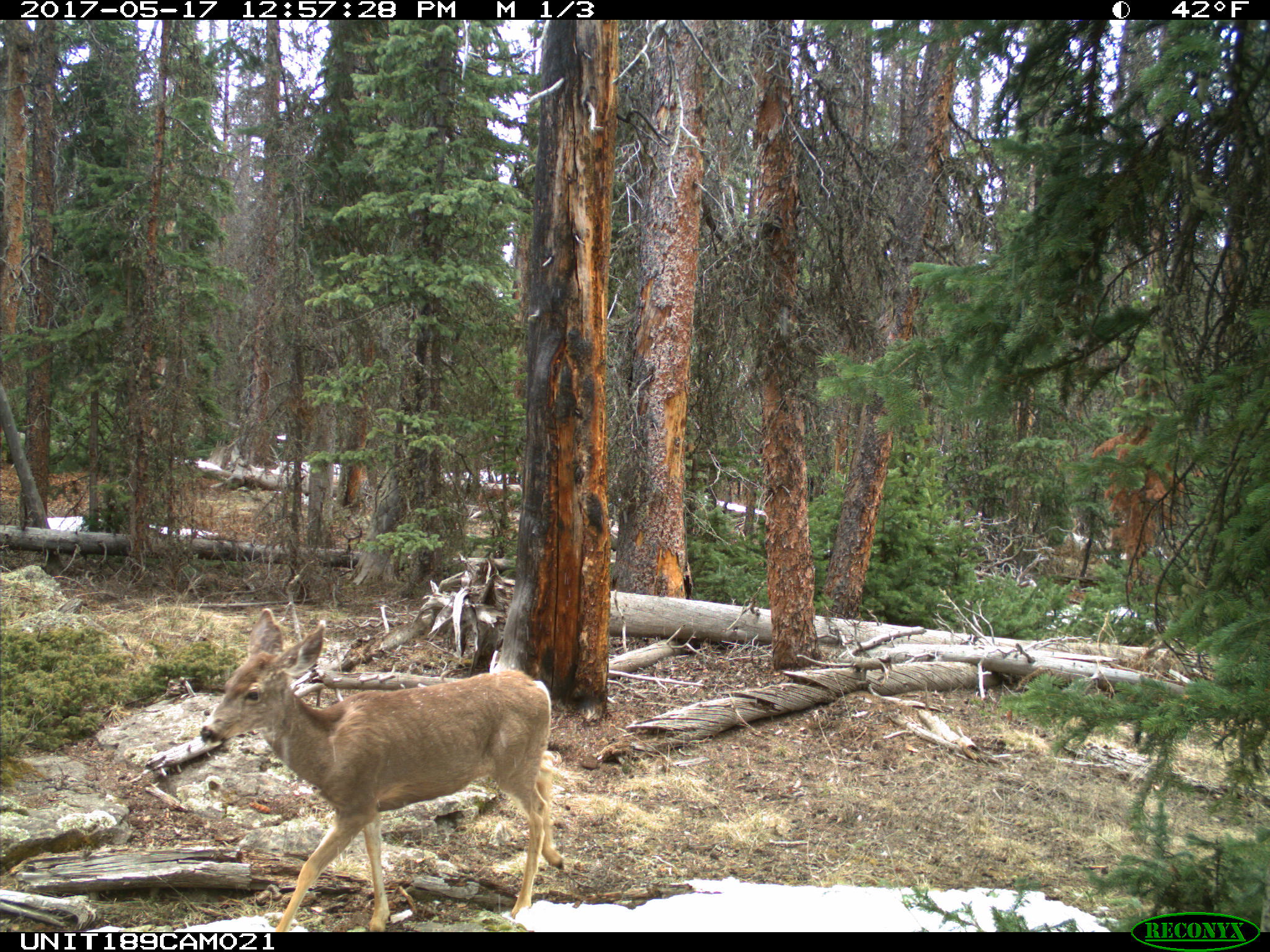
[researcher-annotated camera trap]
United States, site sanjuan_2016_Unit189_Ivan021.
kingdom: Animalia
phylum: Chordata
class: Mammalia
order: Artiodactyla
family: Cervidae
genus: Odocoileus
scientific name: Odocoileus hemionus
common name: mule deer